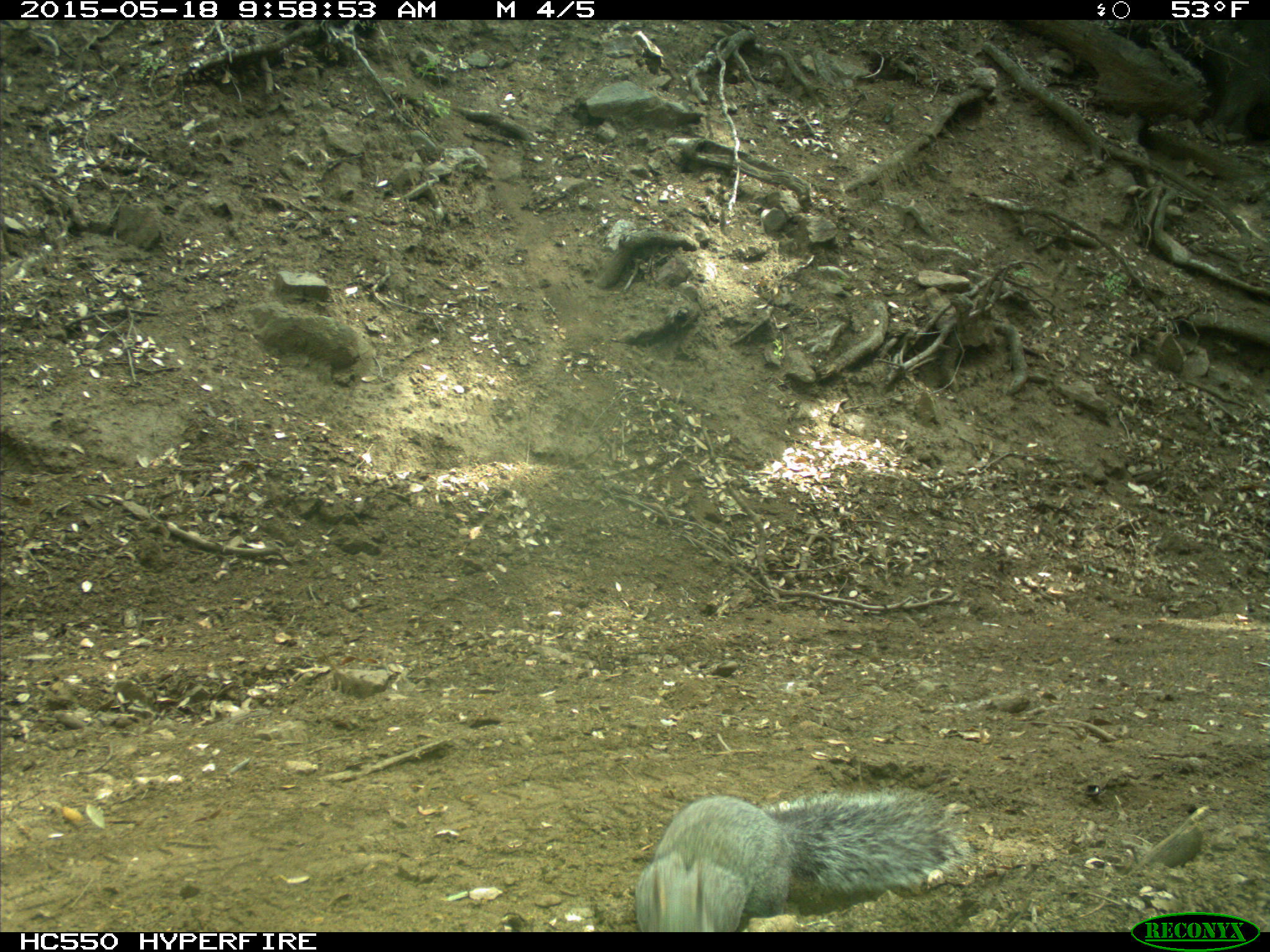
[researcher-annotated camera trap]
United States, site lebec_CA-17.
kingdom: Animalia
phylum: Chordata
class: Mammalia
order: Rodentia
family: Sciuridae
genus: Sciurus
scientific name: Sciurus carolinensis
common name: eastern gray squirrel